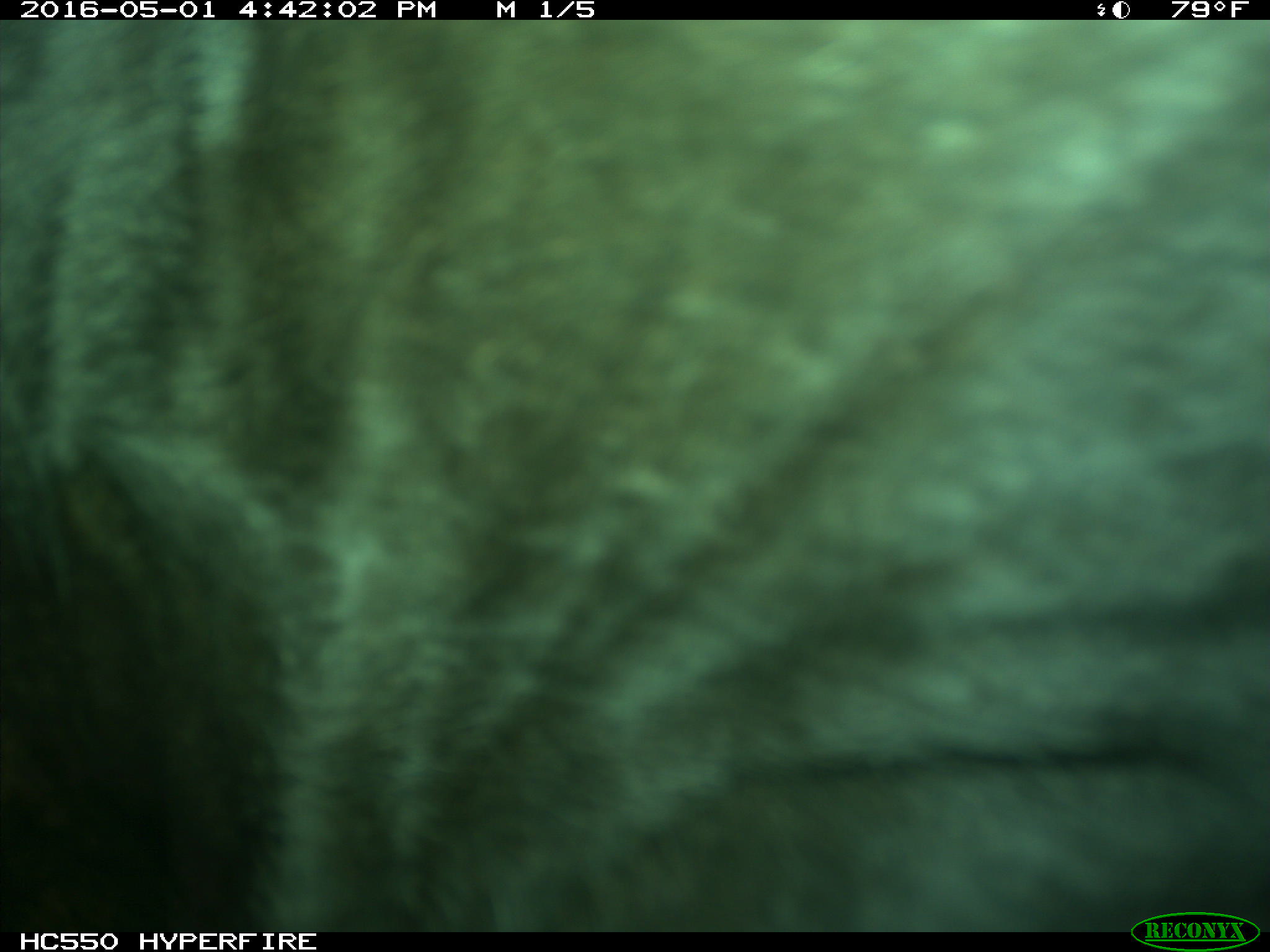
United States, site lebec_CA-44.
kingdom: Animalia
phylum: Chordata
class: Mammalia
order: Artiodactyla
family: Bovidae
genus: Bos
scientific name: Bos taurus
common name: domestic cow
Bos taurus (domestic cow).